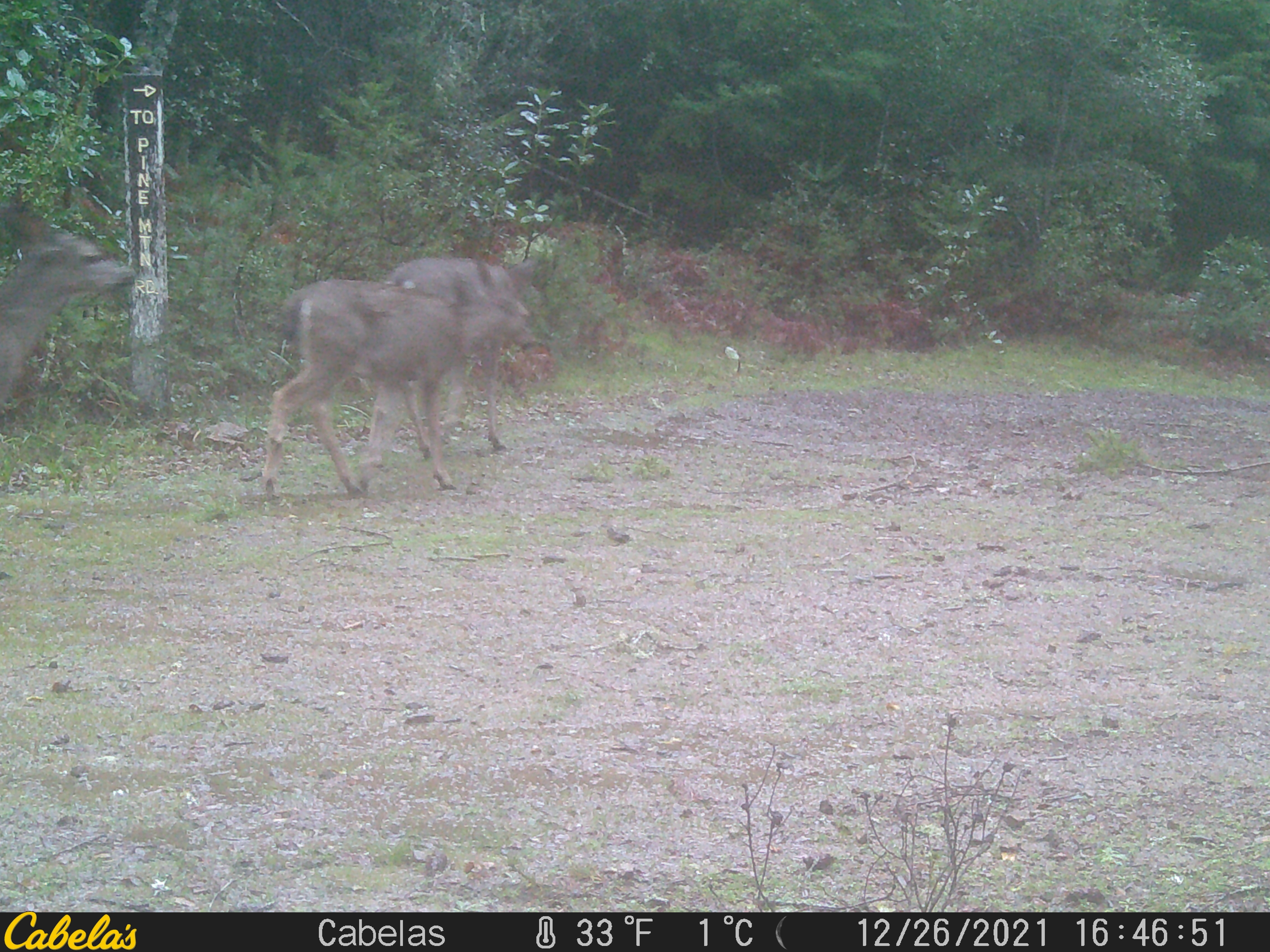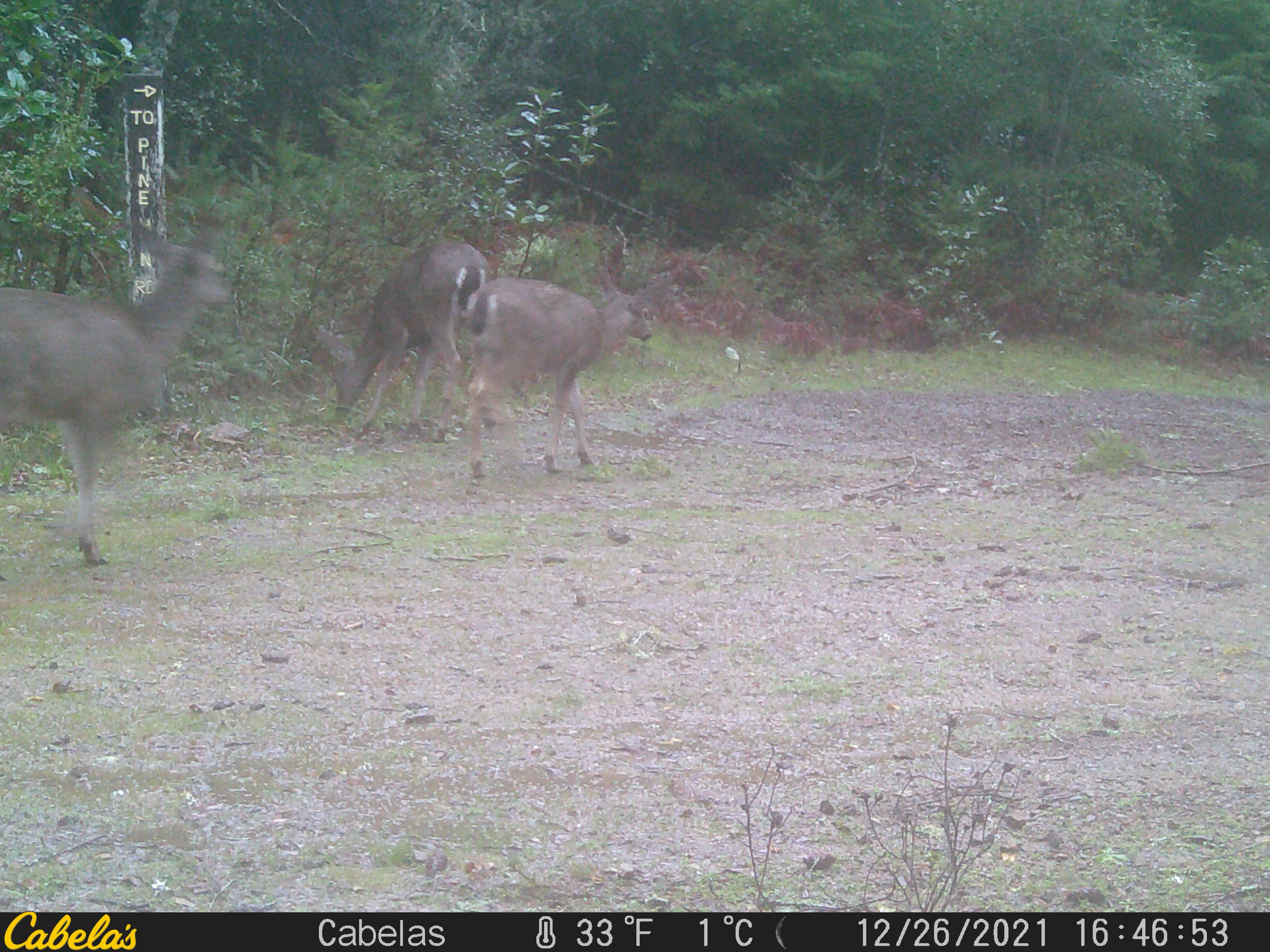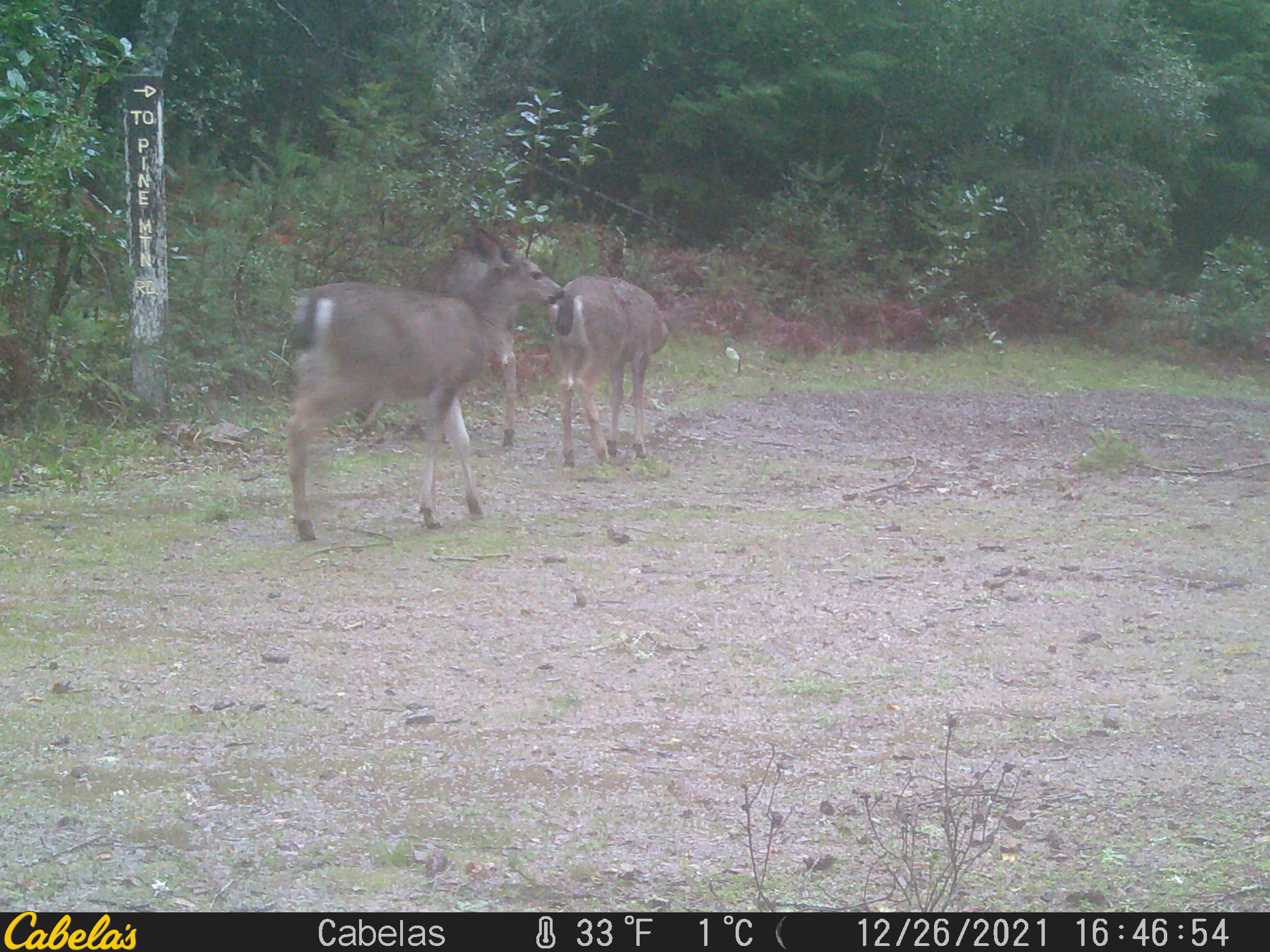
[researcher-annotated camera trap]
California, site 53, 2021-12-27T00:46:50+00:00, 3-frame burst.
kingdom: Animalia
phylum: Chordata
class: Mammalia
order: Artiodactyla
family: Cervidae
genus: Odocoileus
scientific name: Odocoileus hemionus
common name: mule deer